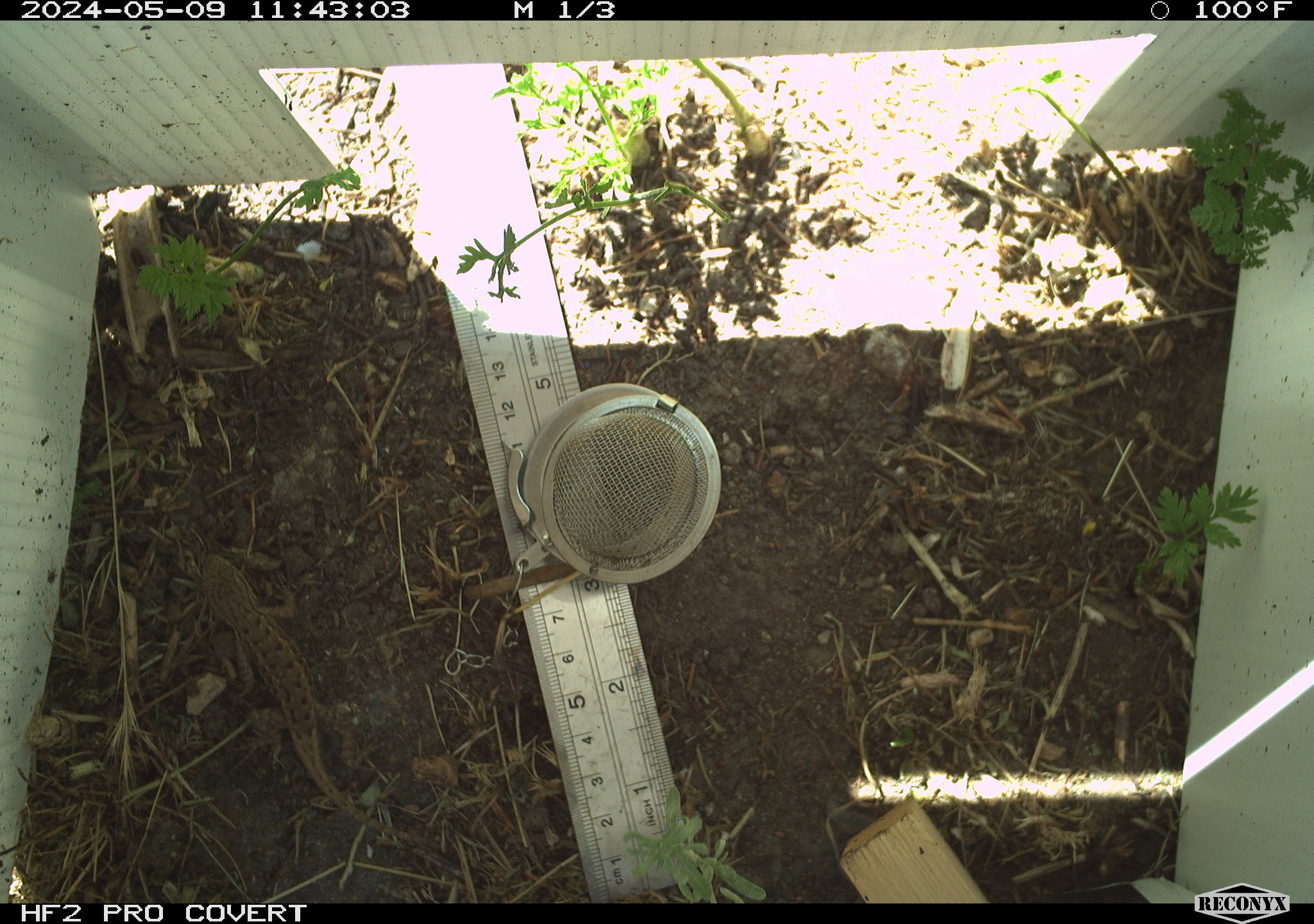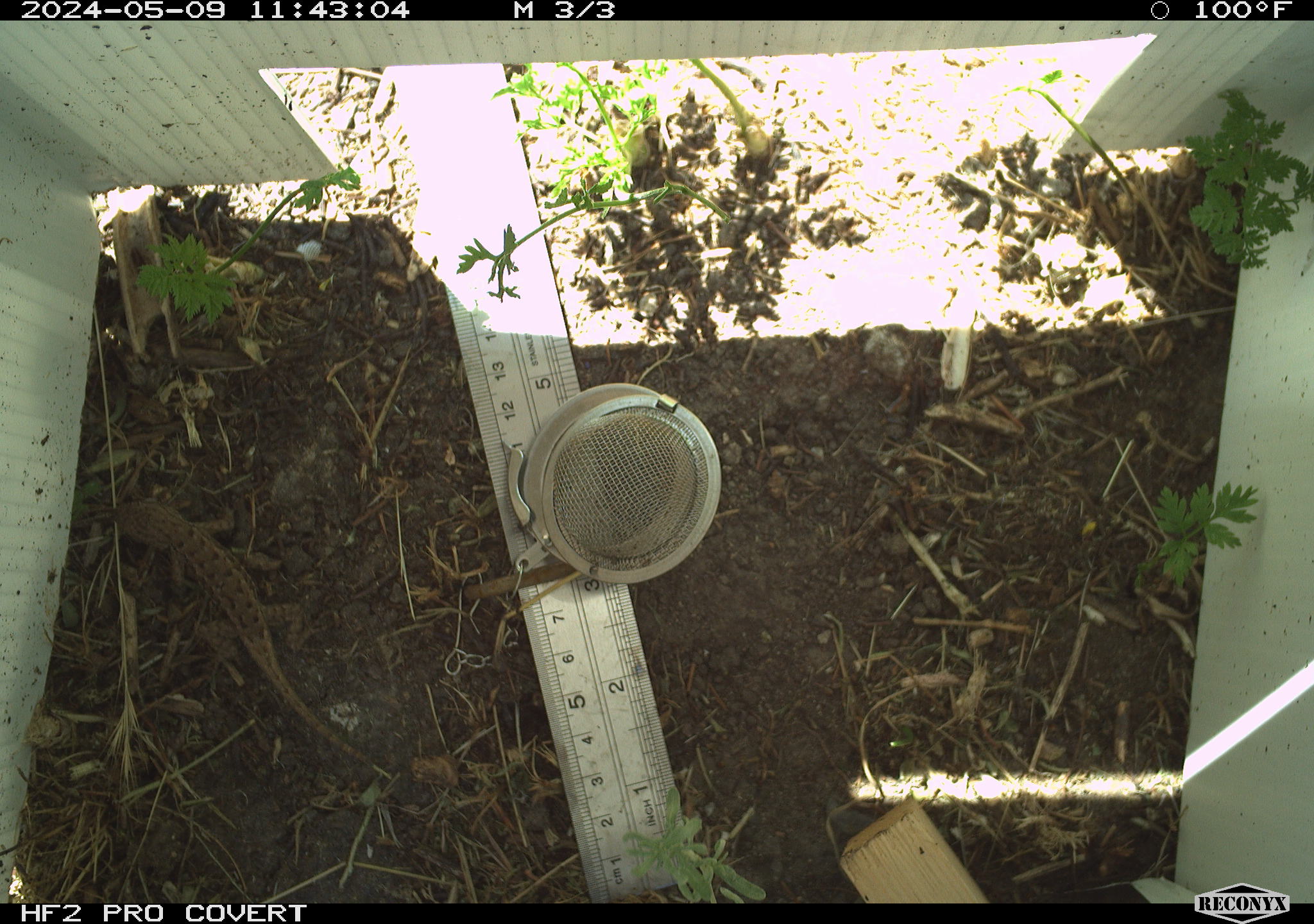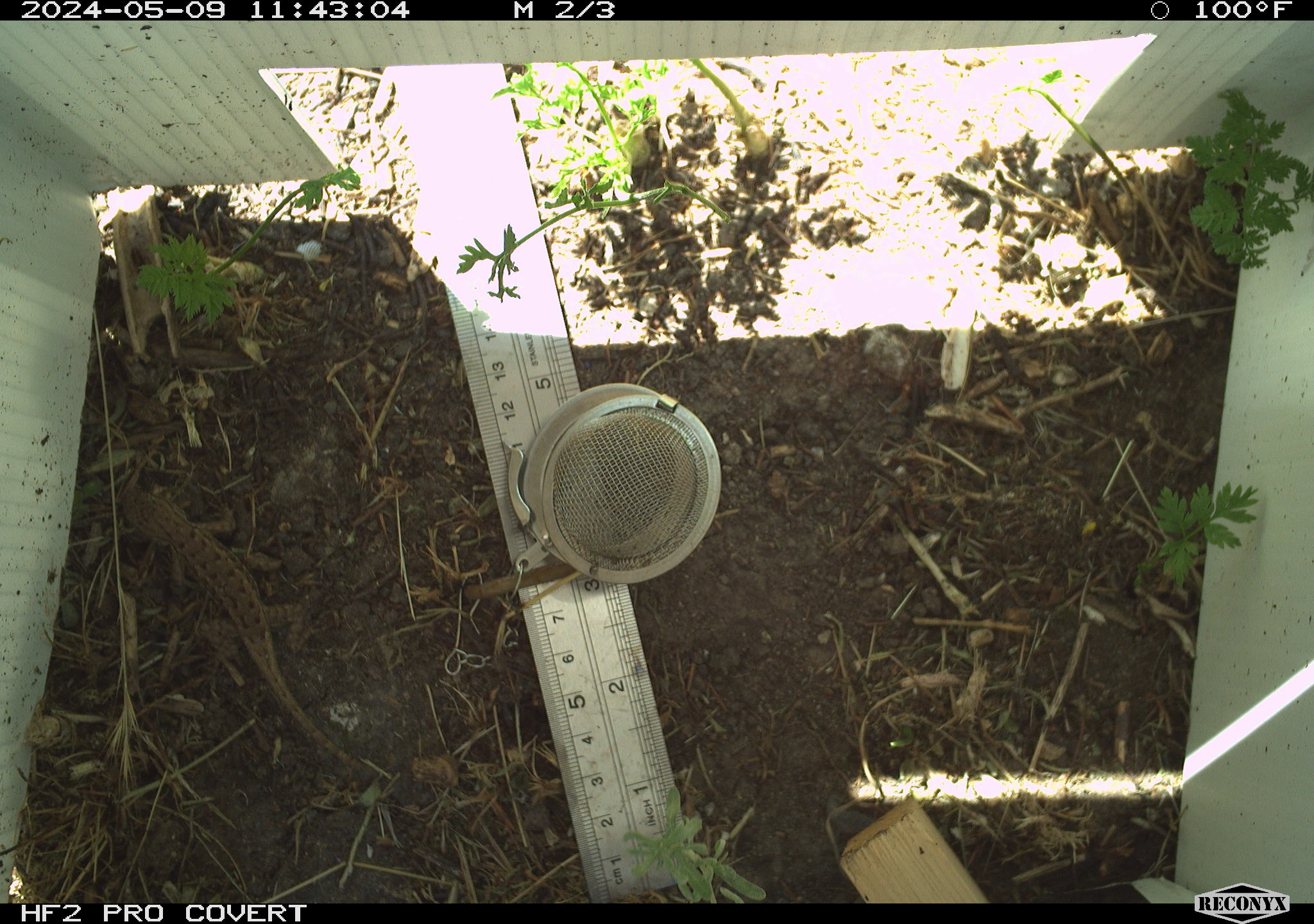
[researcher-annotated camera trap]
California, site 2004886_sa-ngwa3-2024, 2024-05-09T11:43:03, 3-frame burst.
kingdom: Animalia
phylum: Chordata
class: Reptilia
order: Squamata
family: Phrynosomatidae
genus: Sceloporus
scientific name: Sceloporus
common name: spiny lizards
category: sceloporus species